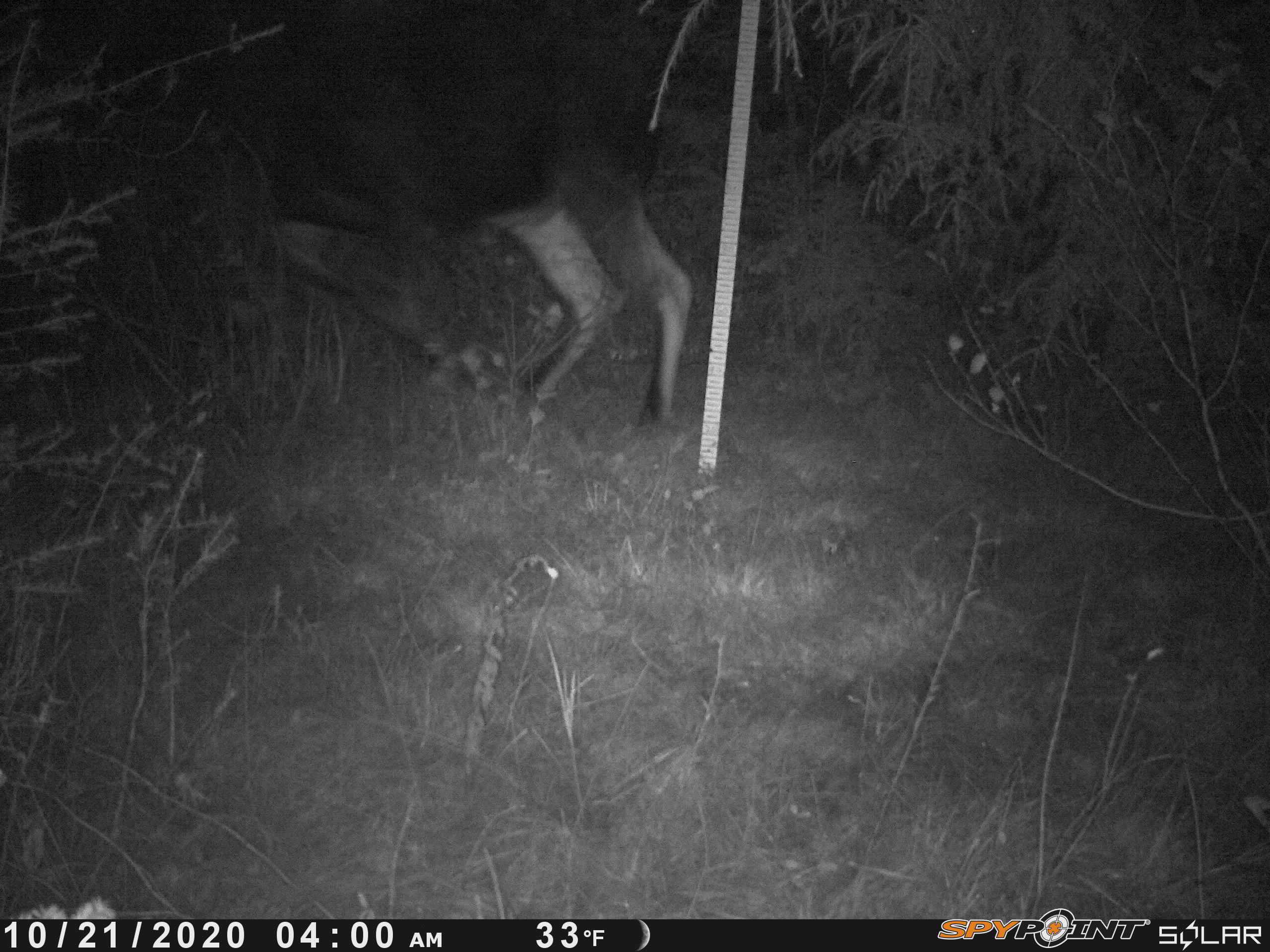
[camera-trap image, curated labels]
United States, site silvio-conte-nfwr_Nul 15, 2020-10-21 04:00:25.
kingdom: Animalia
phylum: Chordata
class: Mammalia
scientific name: Mammalia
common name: mammal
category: mammal sp.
Mammal sp. (mammal) (Mammalia).